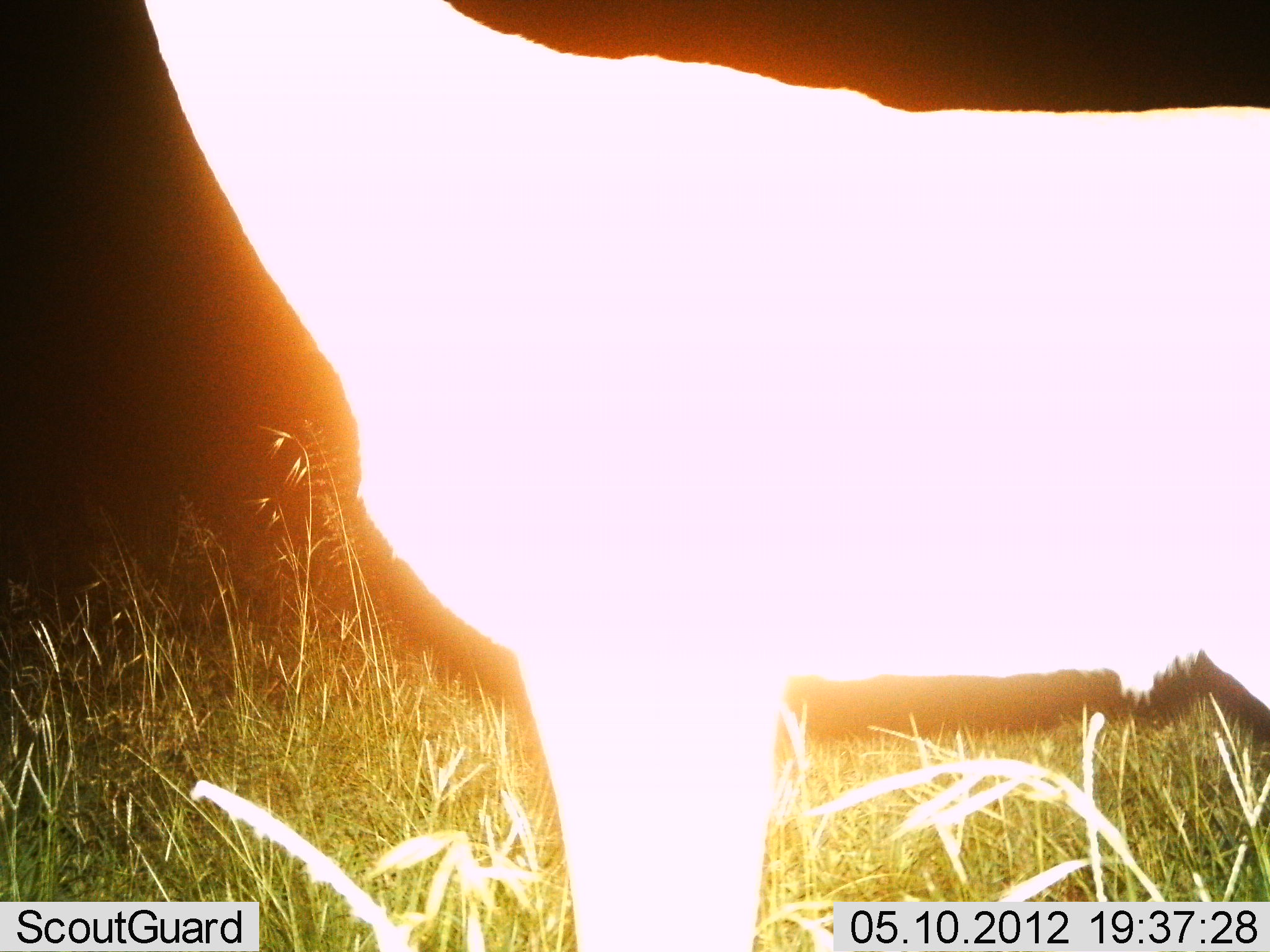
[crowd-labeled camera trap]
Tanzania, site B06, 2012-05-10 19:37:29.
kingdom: Animalia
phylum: Chordata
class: Mammalia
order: Artiodactyla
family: Bovidae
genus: Aepyceros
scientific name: Aepyceros melampus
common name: impala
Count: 1.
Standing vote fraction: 100%.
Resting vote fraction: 0%.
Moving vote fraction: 0%.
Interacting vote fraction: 0%.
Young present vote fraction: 0%.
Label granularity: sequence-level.